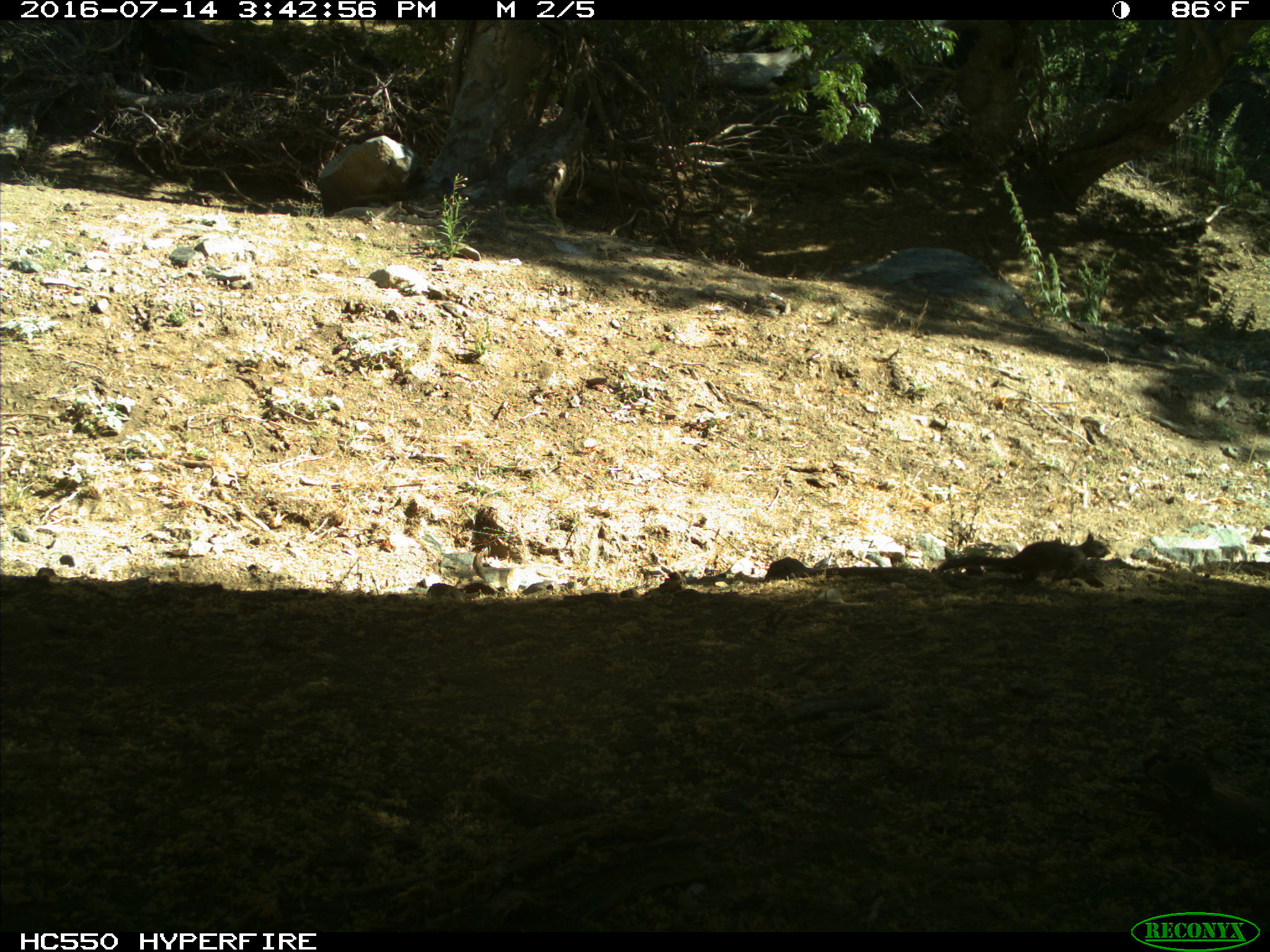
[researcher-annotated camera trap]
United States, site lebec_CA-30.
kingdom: Animalia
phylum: Chordata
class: Mammalia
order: Rodentia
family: Sciuridae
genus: Otospermophilus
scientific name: Otospermophilus beecheyi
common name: california ground squirrel